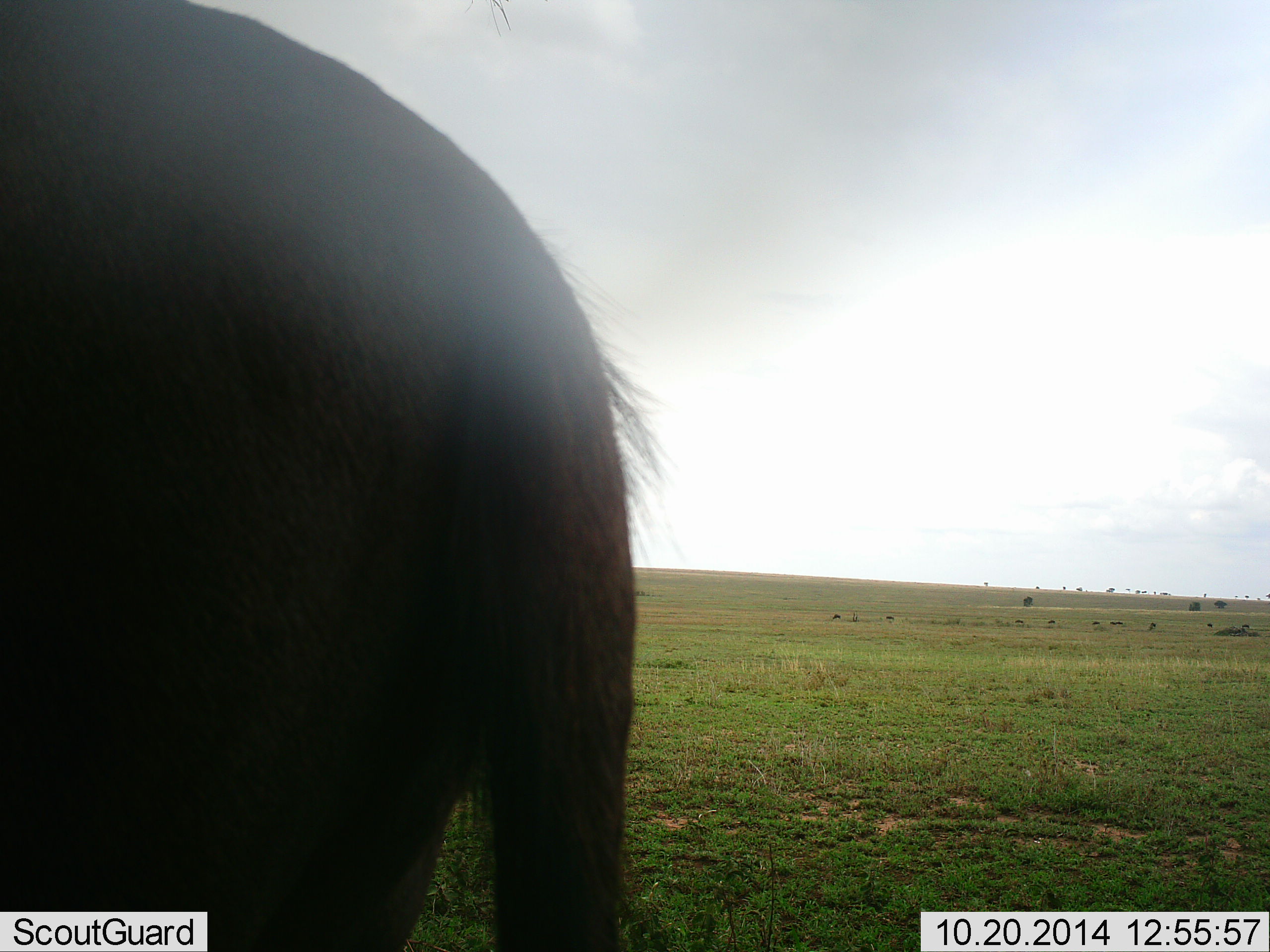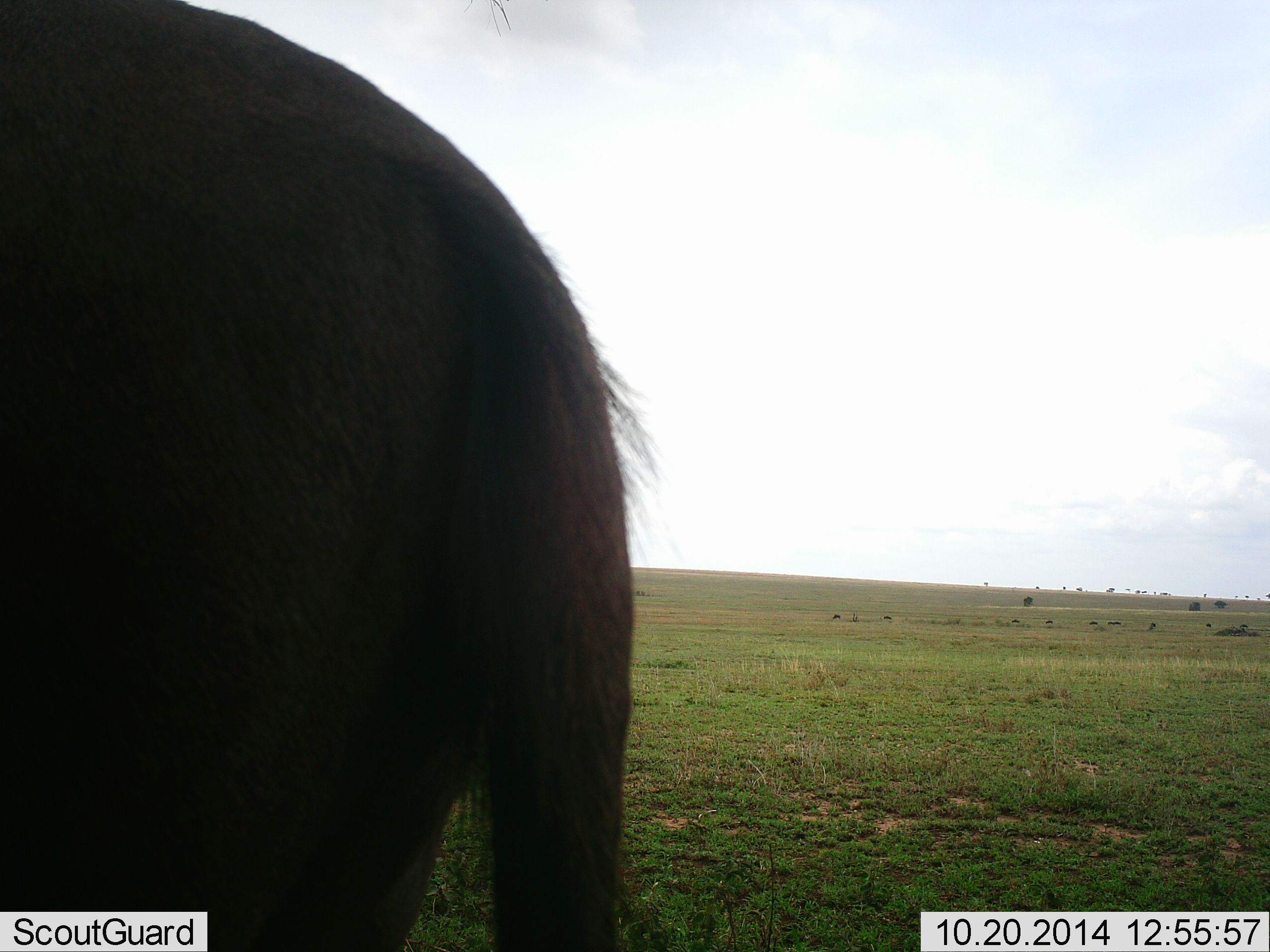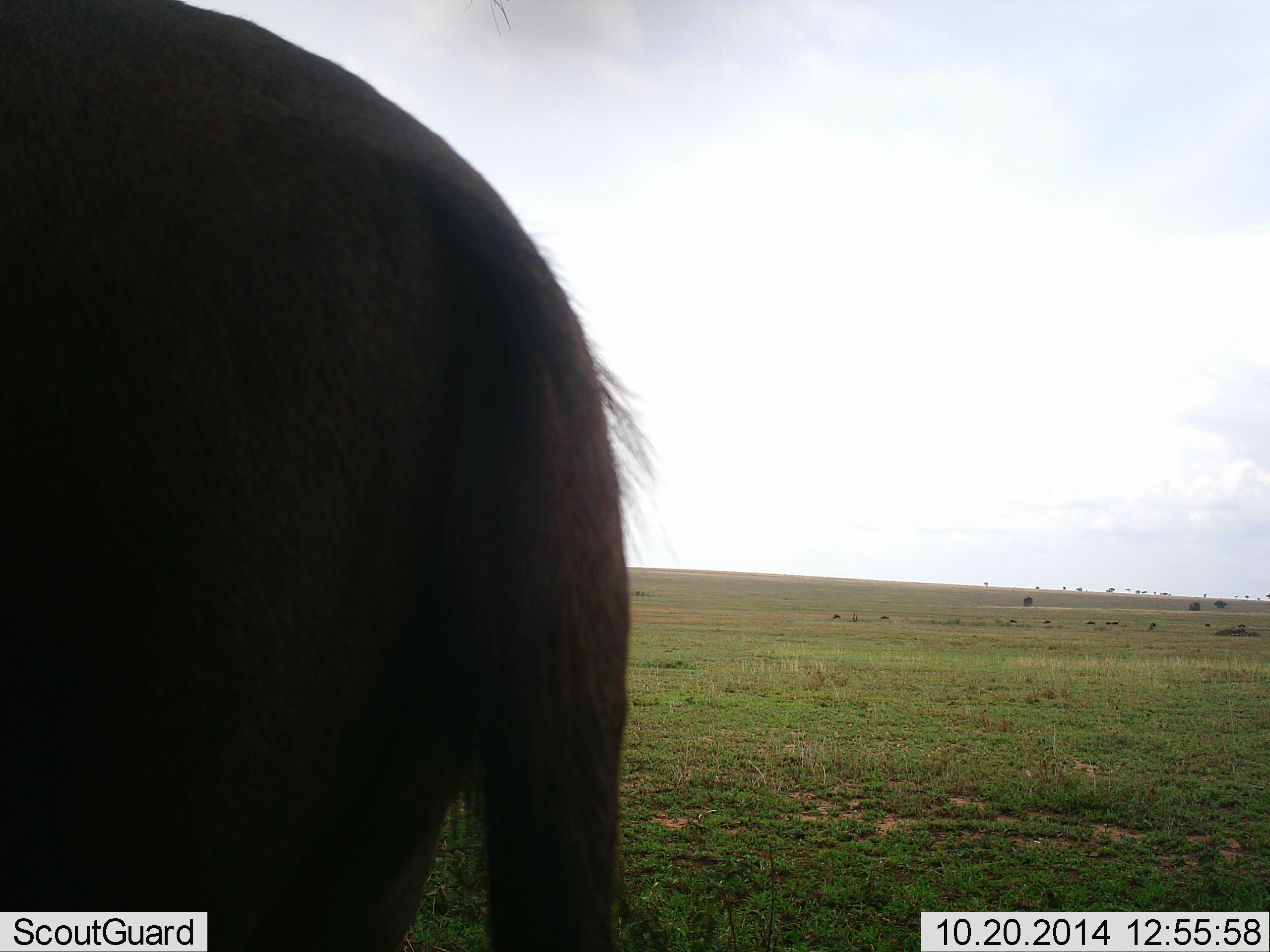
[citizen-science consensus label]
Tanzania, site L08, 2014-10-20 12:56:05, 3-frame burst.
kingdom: Animalia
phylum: Chordata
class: Mammalia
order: Artiodactyla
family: Bovidae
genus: Connochaetes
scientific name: Connochaetes taurinus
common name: blue wildebeest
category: wildebeest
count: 1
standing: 80%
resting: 0%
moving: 40%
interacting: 0%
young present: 0%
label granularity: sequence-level